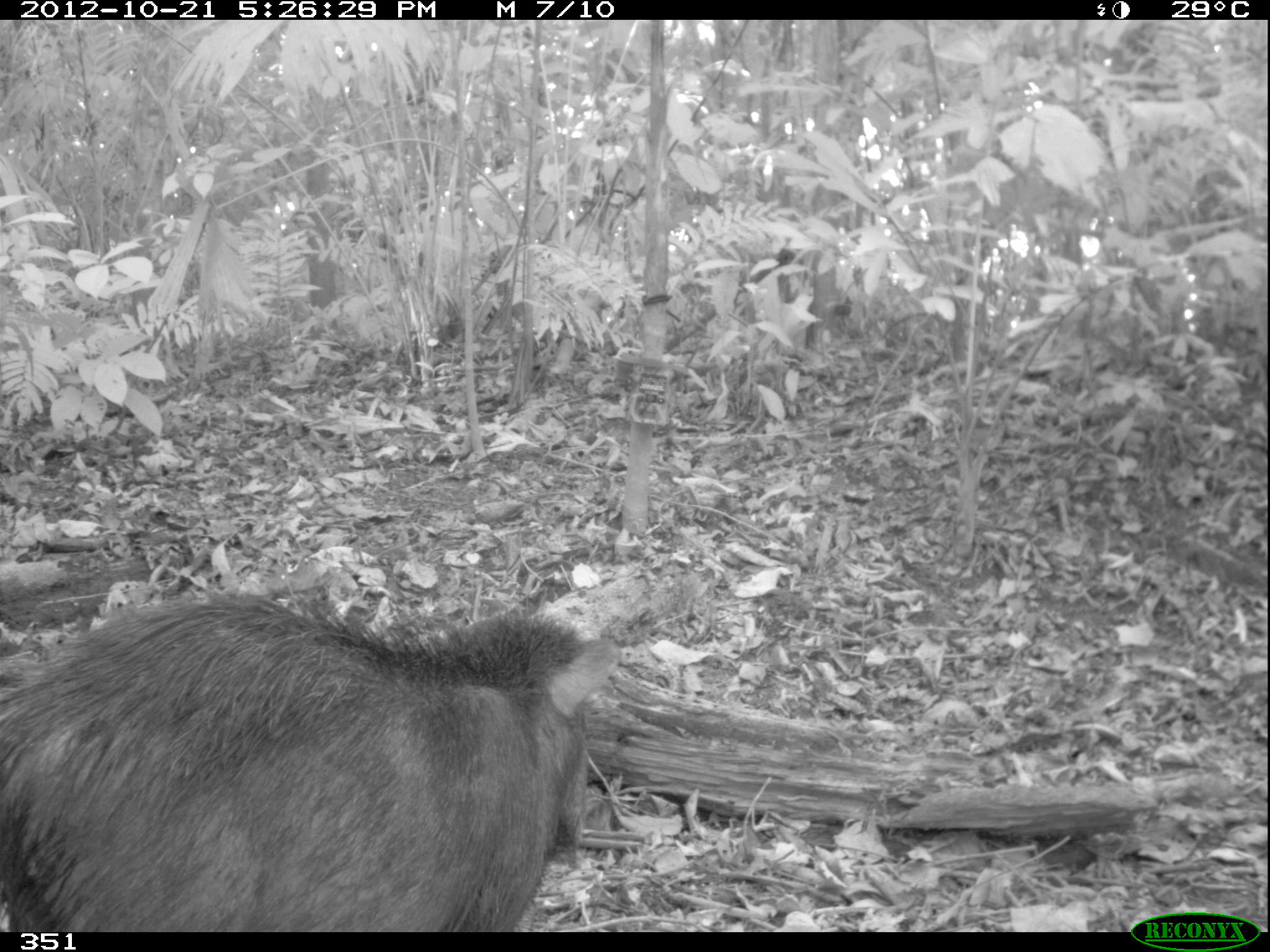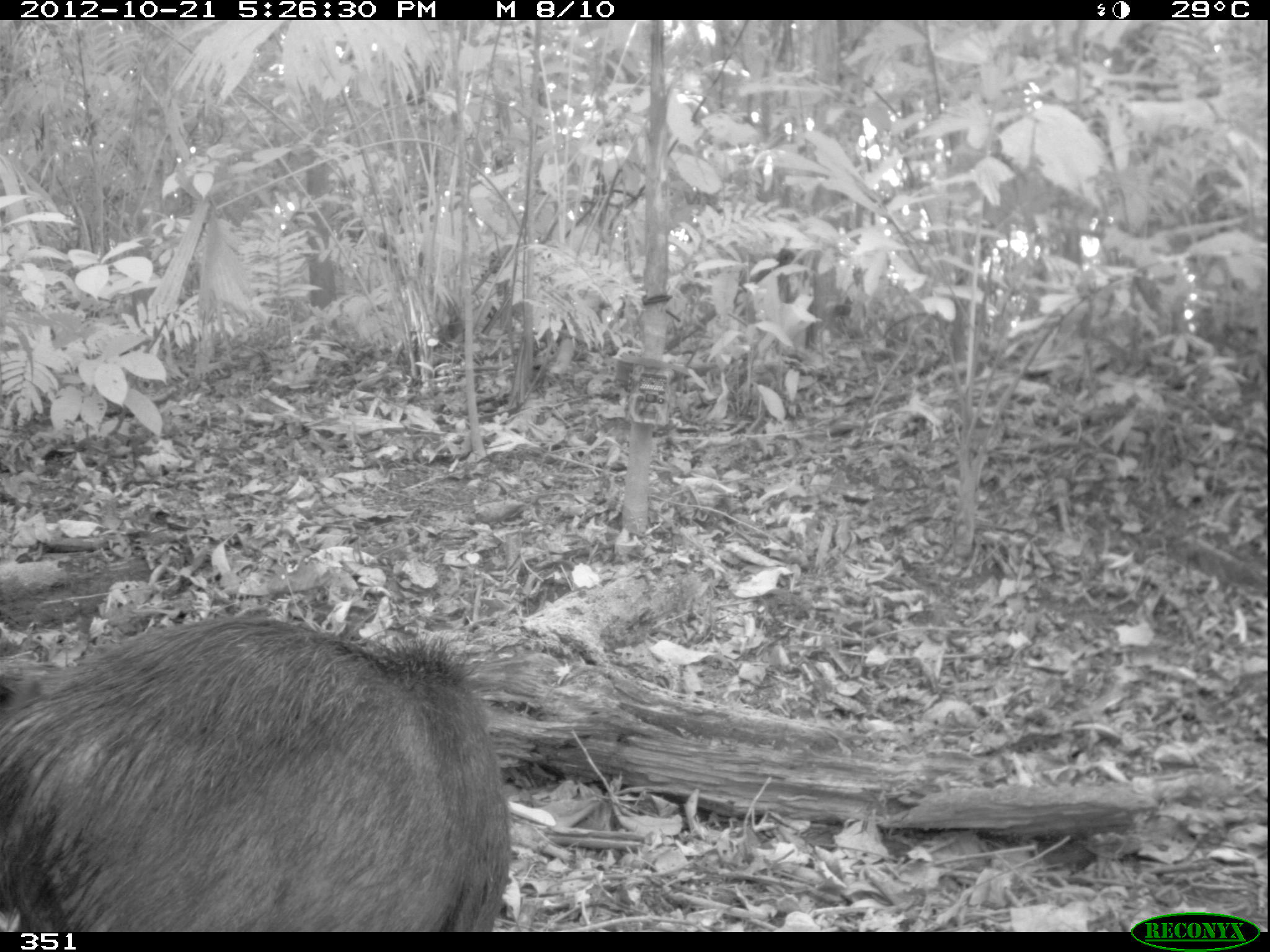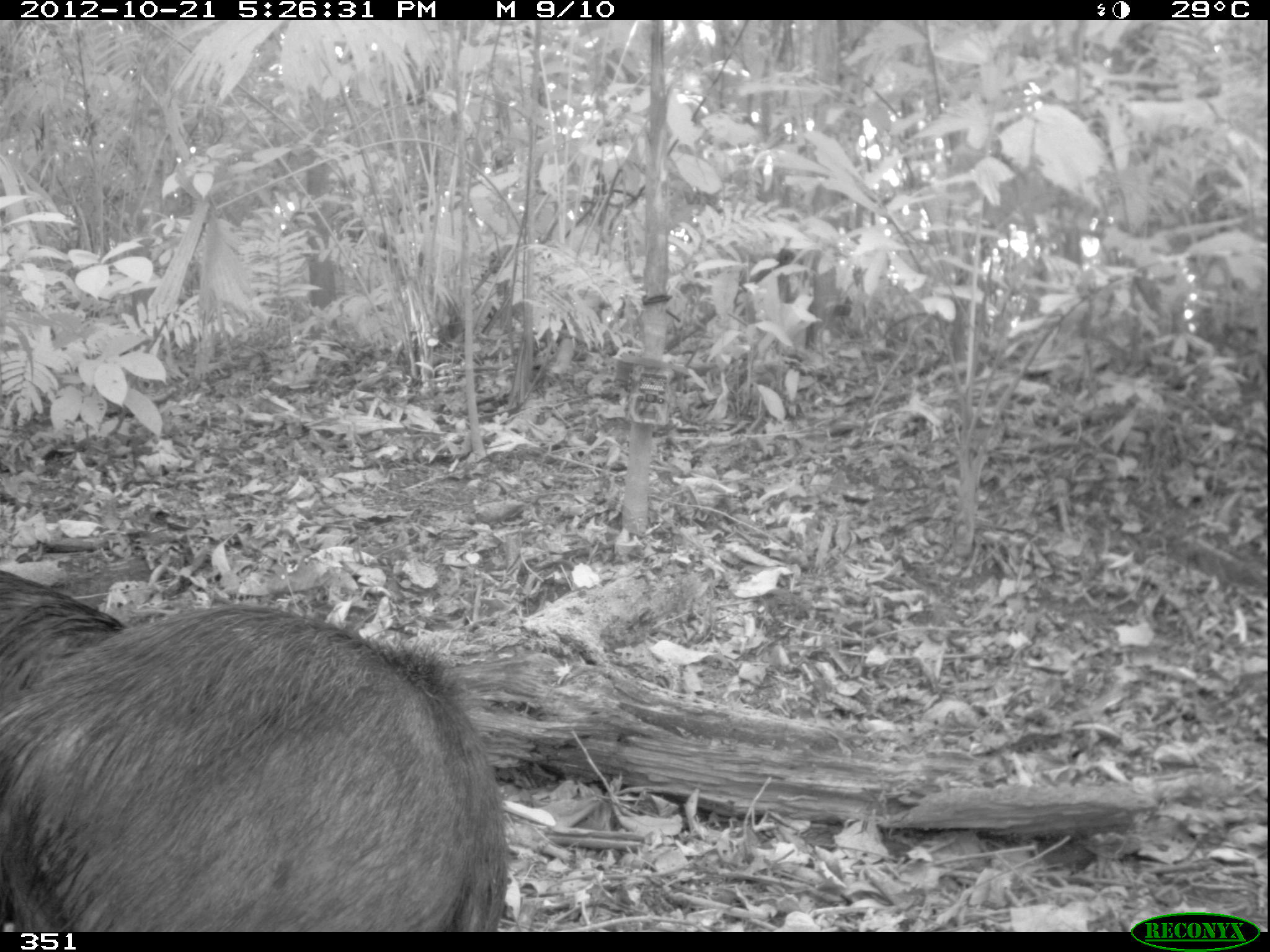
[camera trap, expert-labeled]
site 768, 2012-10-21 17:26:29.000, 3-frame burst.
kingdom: Animalia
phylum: Chordata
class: Mammalia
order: Artiodactyla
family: Tayassuidae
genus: Tayassu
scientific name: Tayassu pecari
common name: white-lipped peccary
Tayassu pecari (white-lipped peccary).